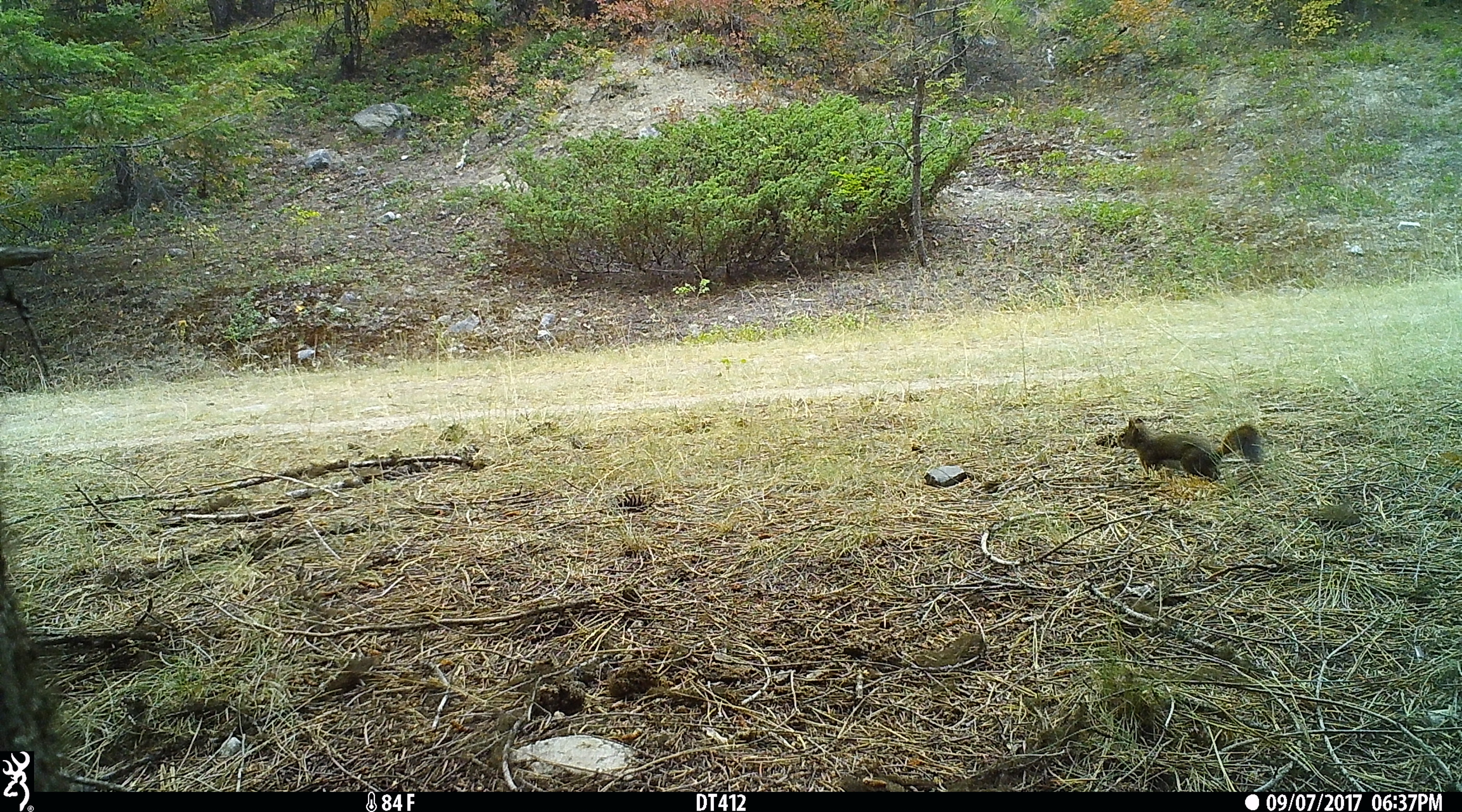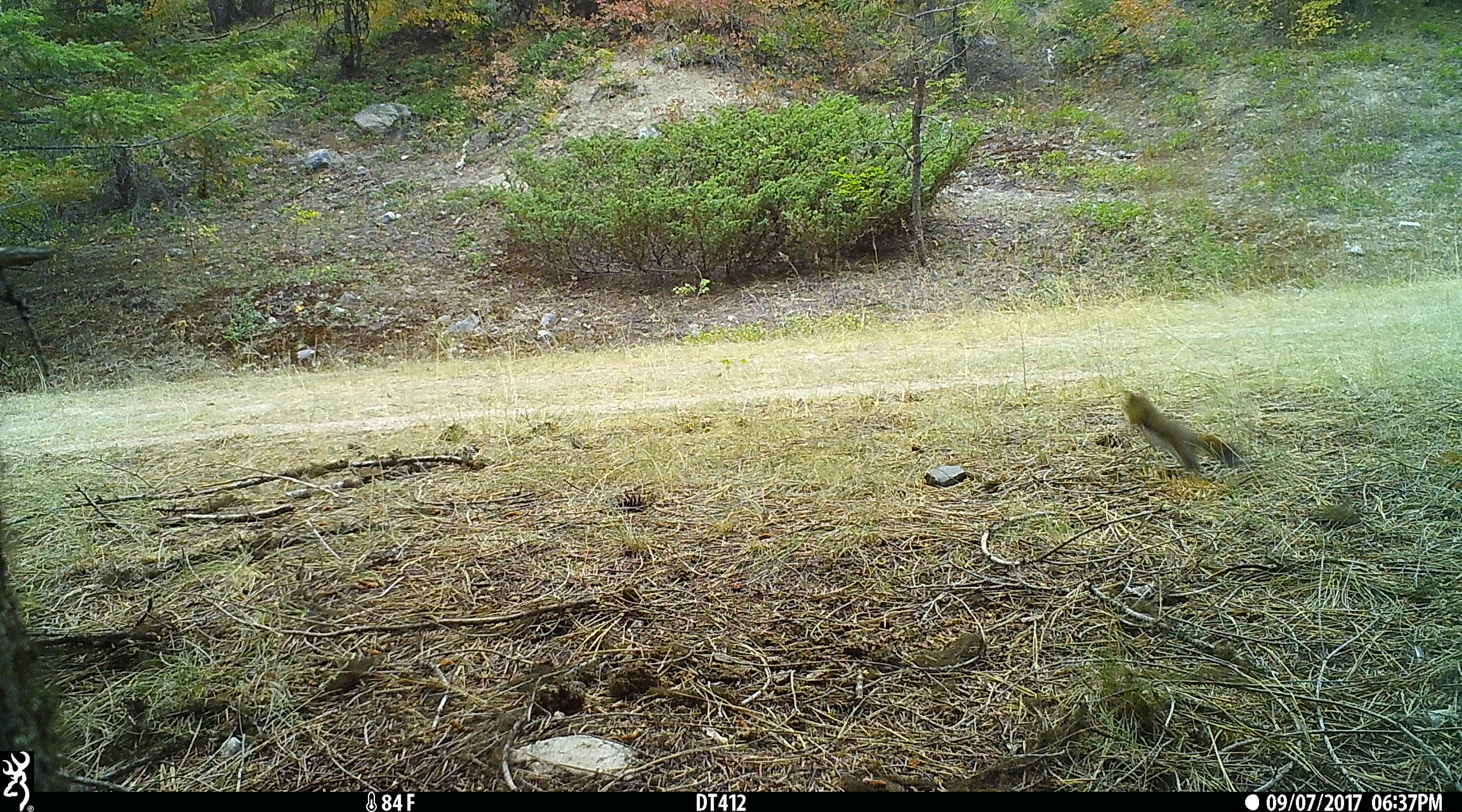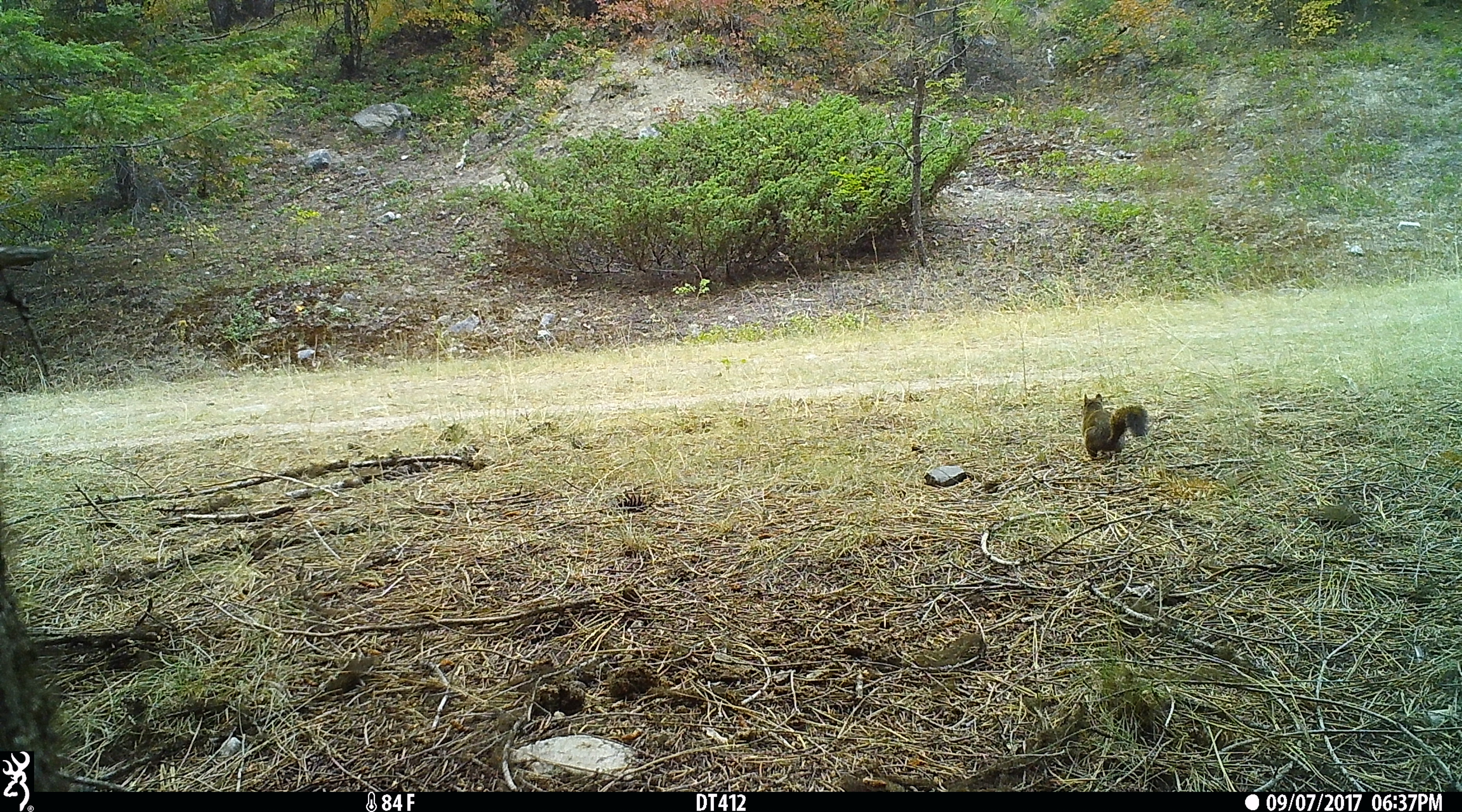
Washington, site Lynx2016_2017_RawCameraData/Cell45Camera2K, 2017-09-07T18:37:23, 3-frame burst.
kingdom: Animalia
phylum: Chordata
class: Mammalia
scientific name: Mammalia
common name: small mammal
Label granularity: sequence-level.